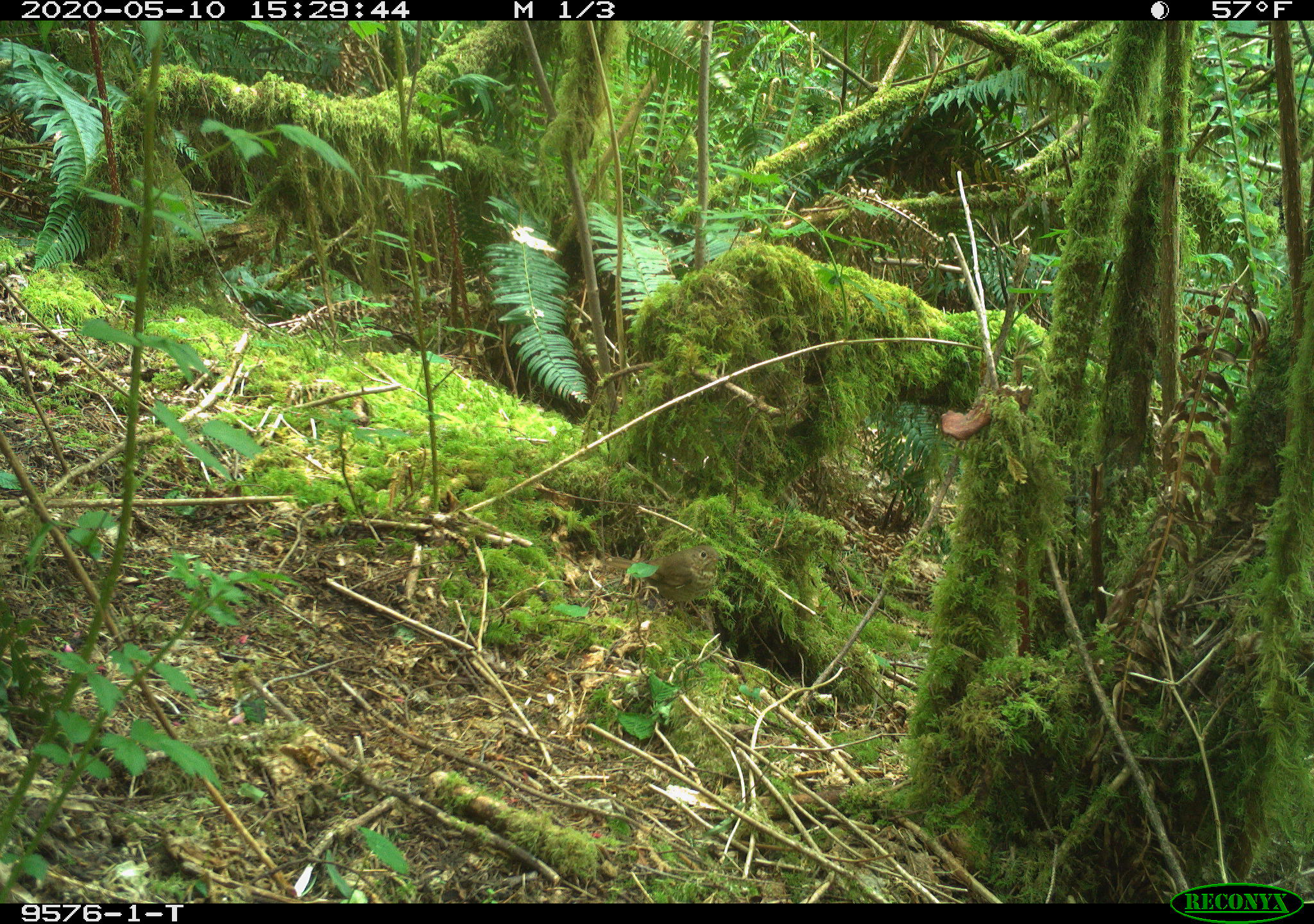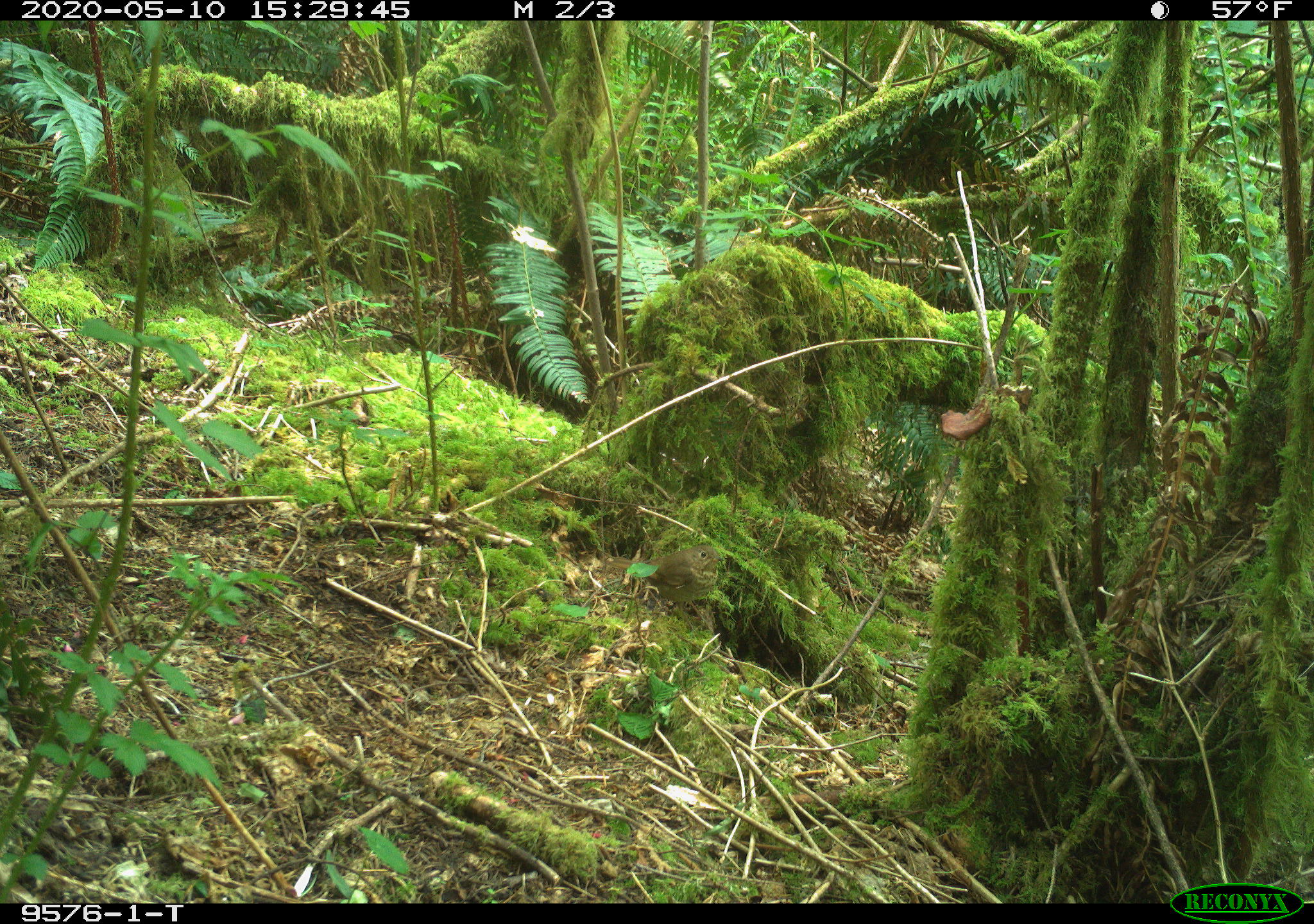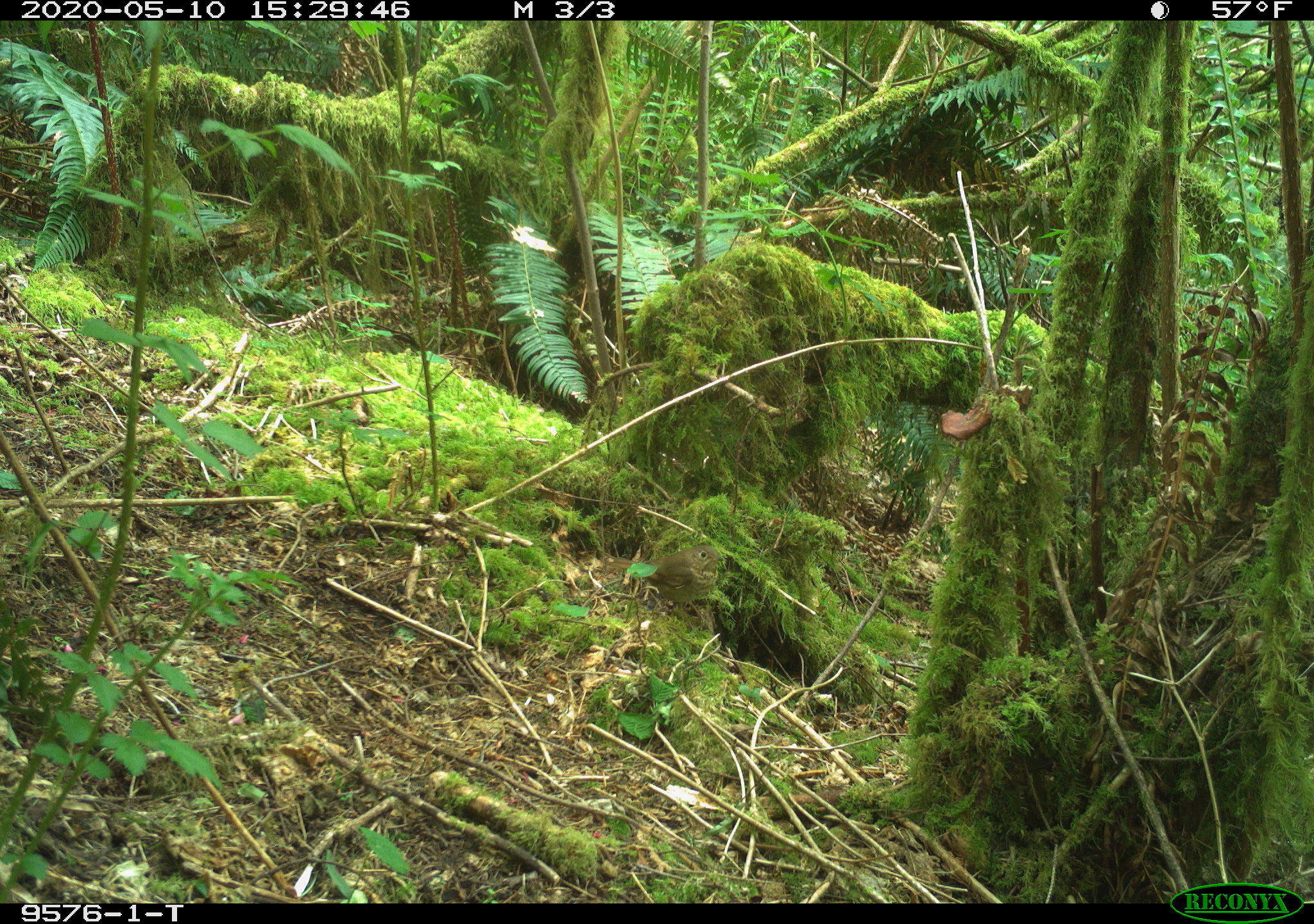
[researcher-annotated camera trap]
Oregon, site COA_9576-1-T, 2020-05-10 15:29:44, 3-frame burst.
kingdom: Animalia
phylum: Chordata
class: Aves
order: Passeriformes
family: Turdidae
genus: Catharus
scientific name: Catharus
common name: brown thrushes and nightingale-thrushes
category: catharus species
Catharus species (brown thrushes and nightingale-thrushes) (Catharus).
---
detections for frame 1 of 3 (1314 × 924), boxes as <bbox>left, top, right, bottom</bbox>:
catharus species: <bbox>595, 543, 730, 609</bbox>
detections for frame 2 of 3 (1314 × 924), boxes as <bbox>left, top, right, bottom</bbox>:
catharus species: <bbox>640, 538, 726, 609</bbox>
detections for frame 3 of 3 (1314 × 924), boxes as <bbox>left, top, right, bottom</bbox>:
catharus species: <bbox>637, 534, 730, 606</bbox>